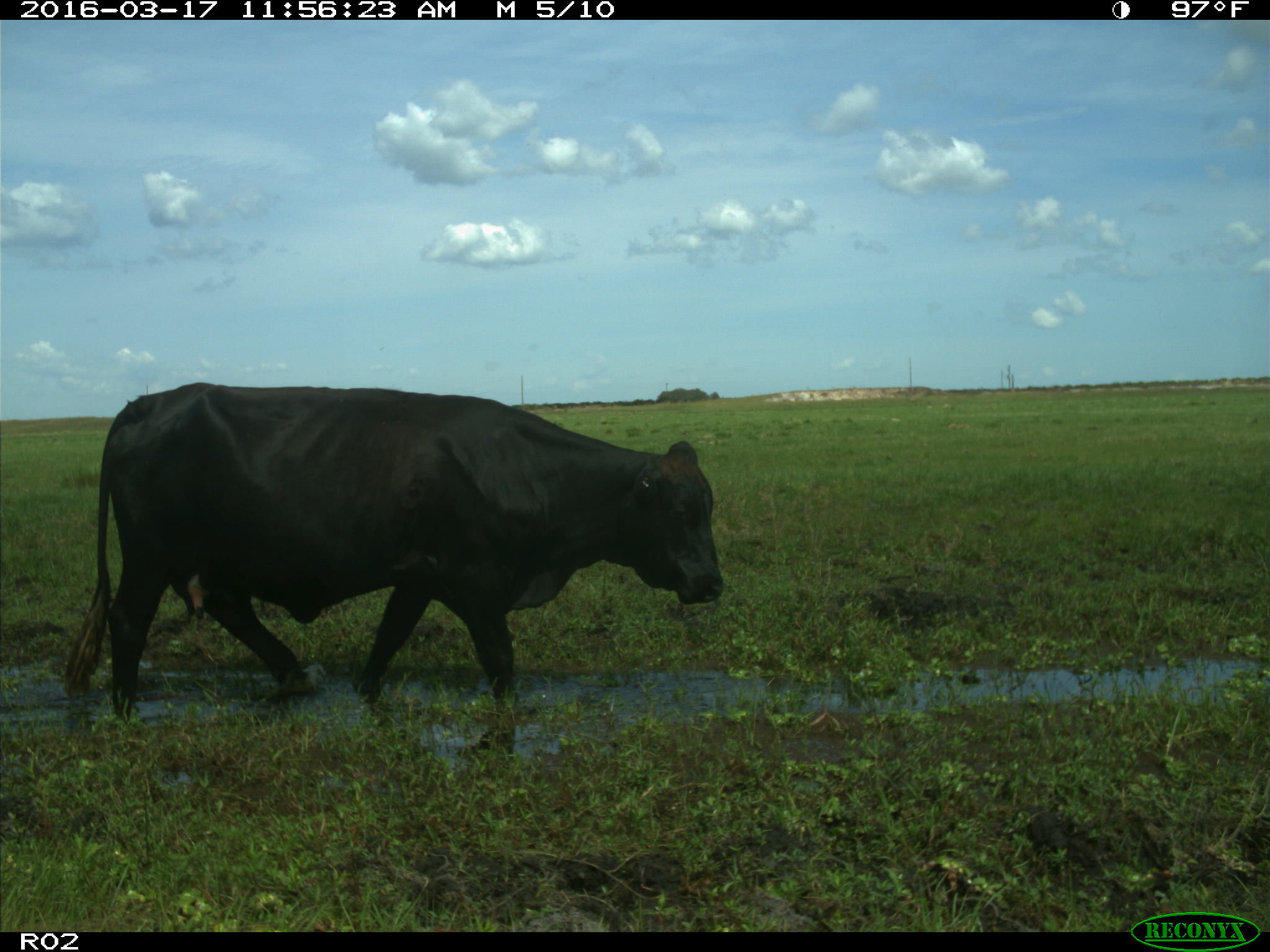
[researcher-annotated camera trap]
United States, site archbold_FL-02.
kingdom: Animalia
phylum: Chordata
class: Mammalia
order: Artiodactyla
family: Bovidae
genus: Bos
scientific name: Bos taurus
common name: domestic cow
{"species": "Bos taurus (domestic cow)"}